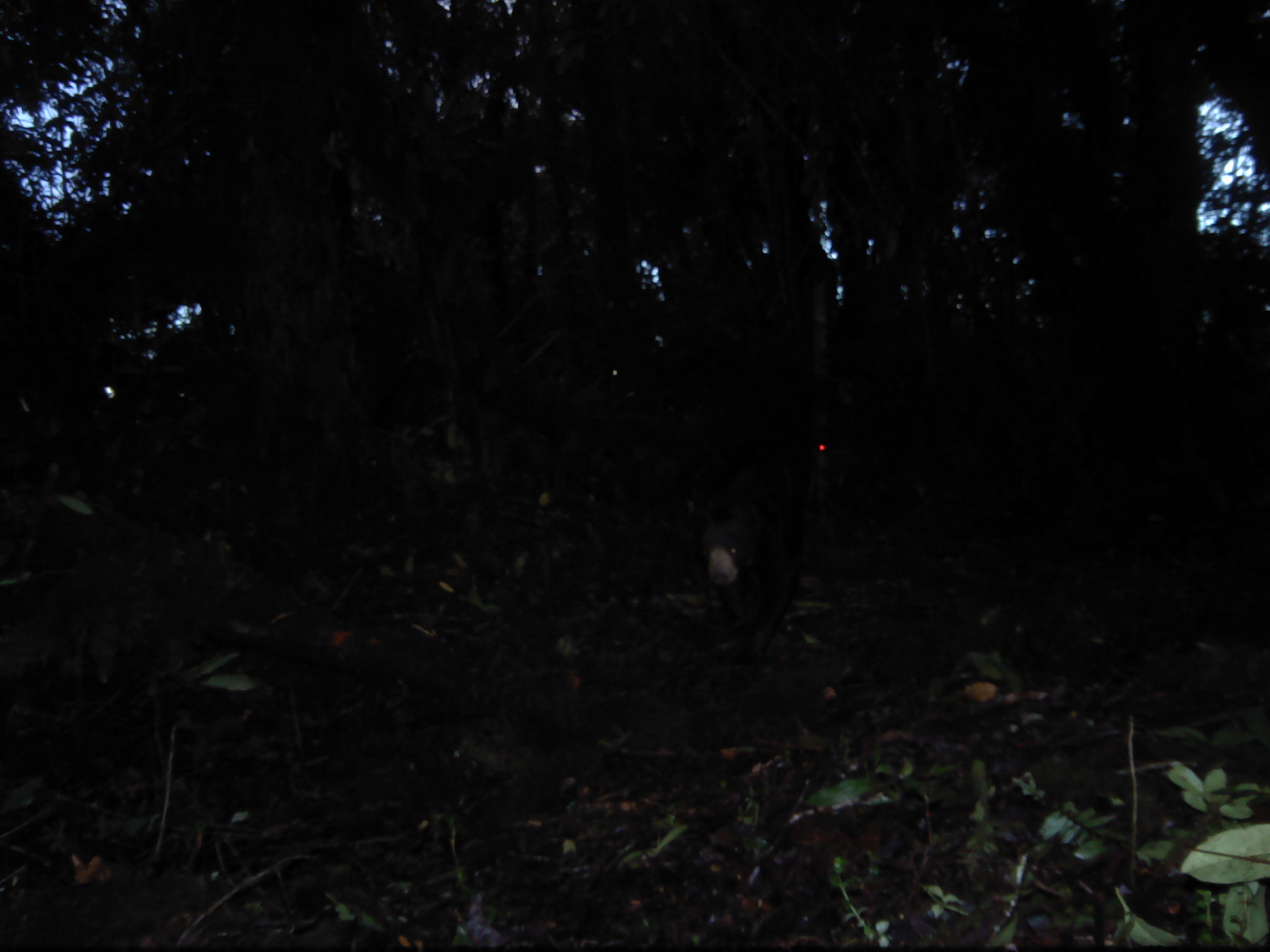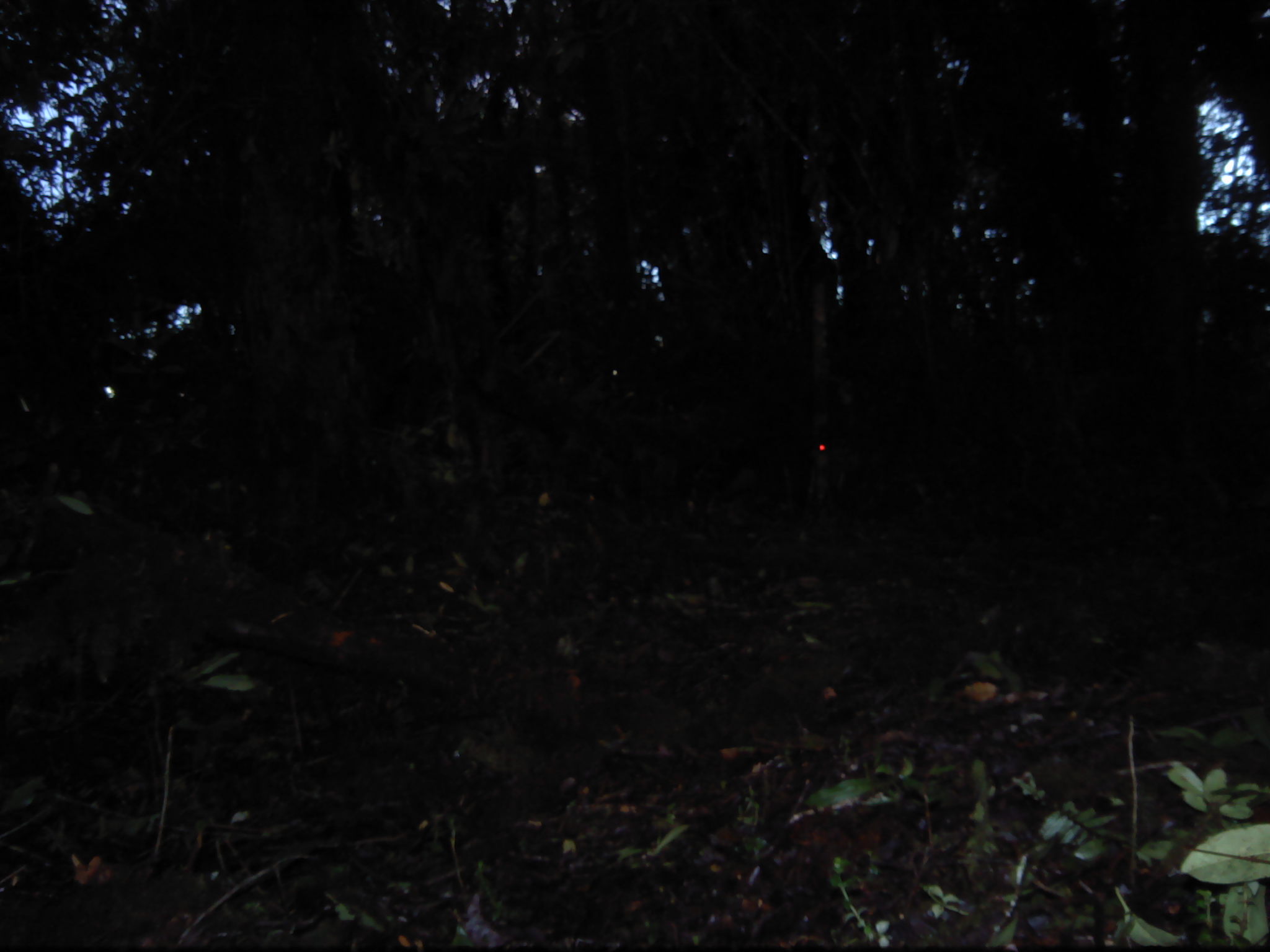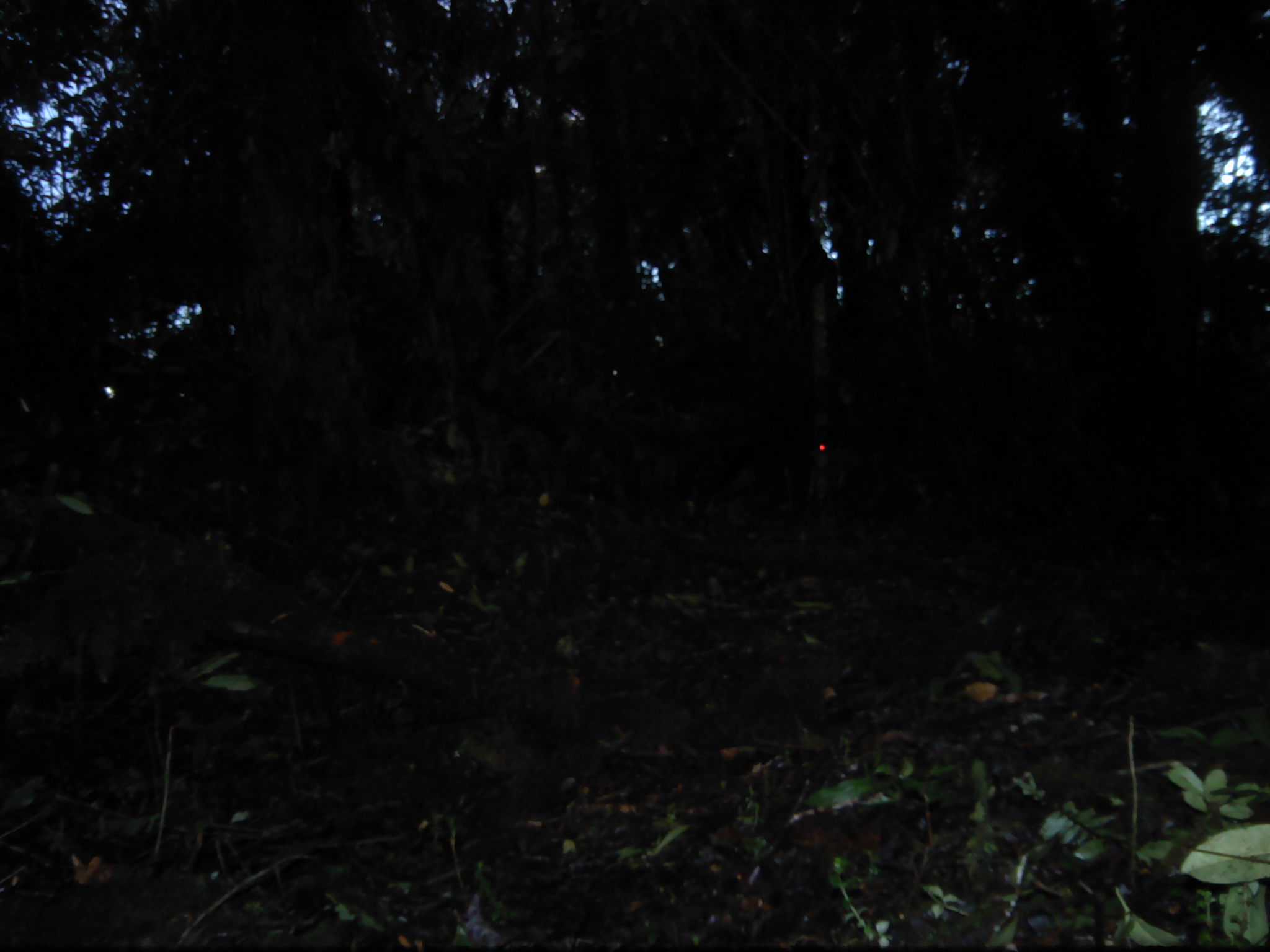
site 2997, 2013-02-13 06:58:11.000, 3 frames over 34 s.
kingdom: Animalia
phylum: Chordata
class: Mammalia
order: Carnivora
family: Ursidae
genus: Helarctos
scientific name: Helarctos malayanus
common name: sun bear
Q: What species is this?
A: Helarctos malayanus (sun bear).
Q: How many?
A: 1.